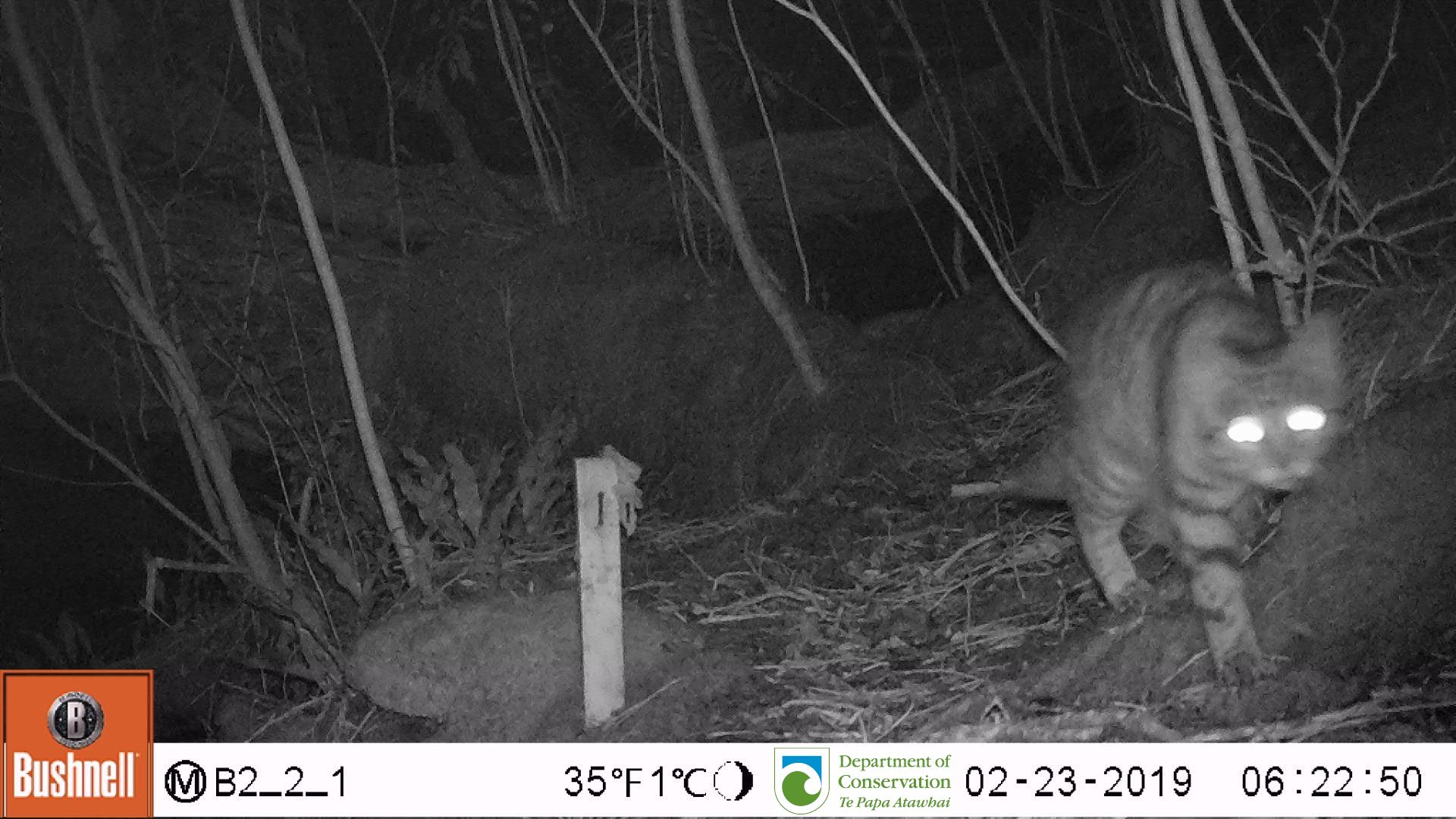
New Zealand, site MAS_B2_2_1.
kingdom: Animalia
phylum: Chordata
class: Mammalia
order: Carnivora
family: Felidae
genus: Felis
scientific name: Felis catus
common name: domestic cat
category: cat